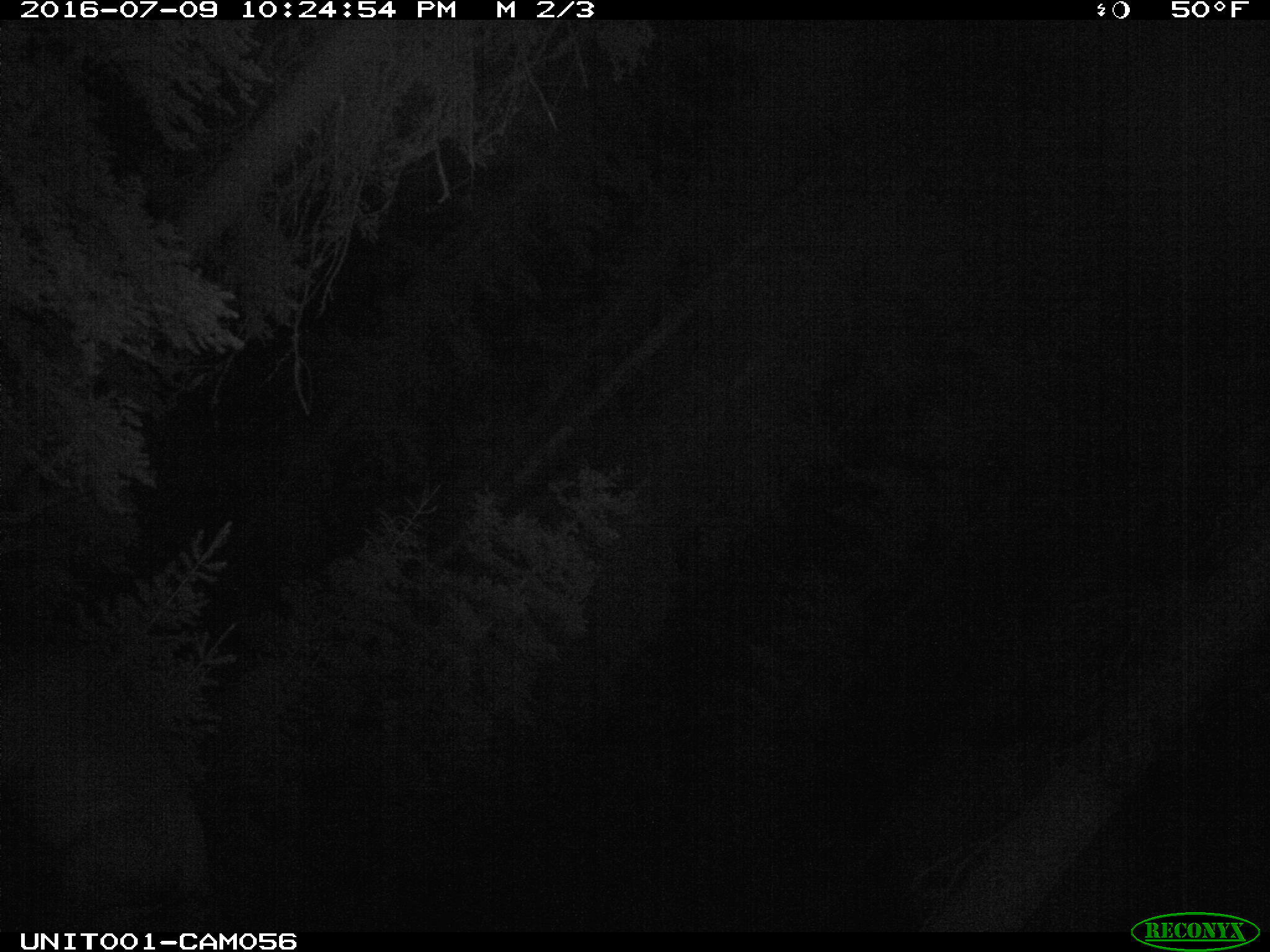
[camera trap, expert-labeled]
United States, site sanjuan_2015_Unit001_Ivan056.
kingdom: Animalia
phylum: Chordata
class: Mammalia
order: Artiodactyla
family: Cervidae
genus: Cervus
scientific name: Cervus elaphus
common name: red deer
Cervus elaphus (red deer).